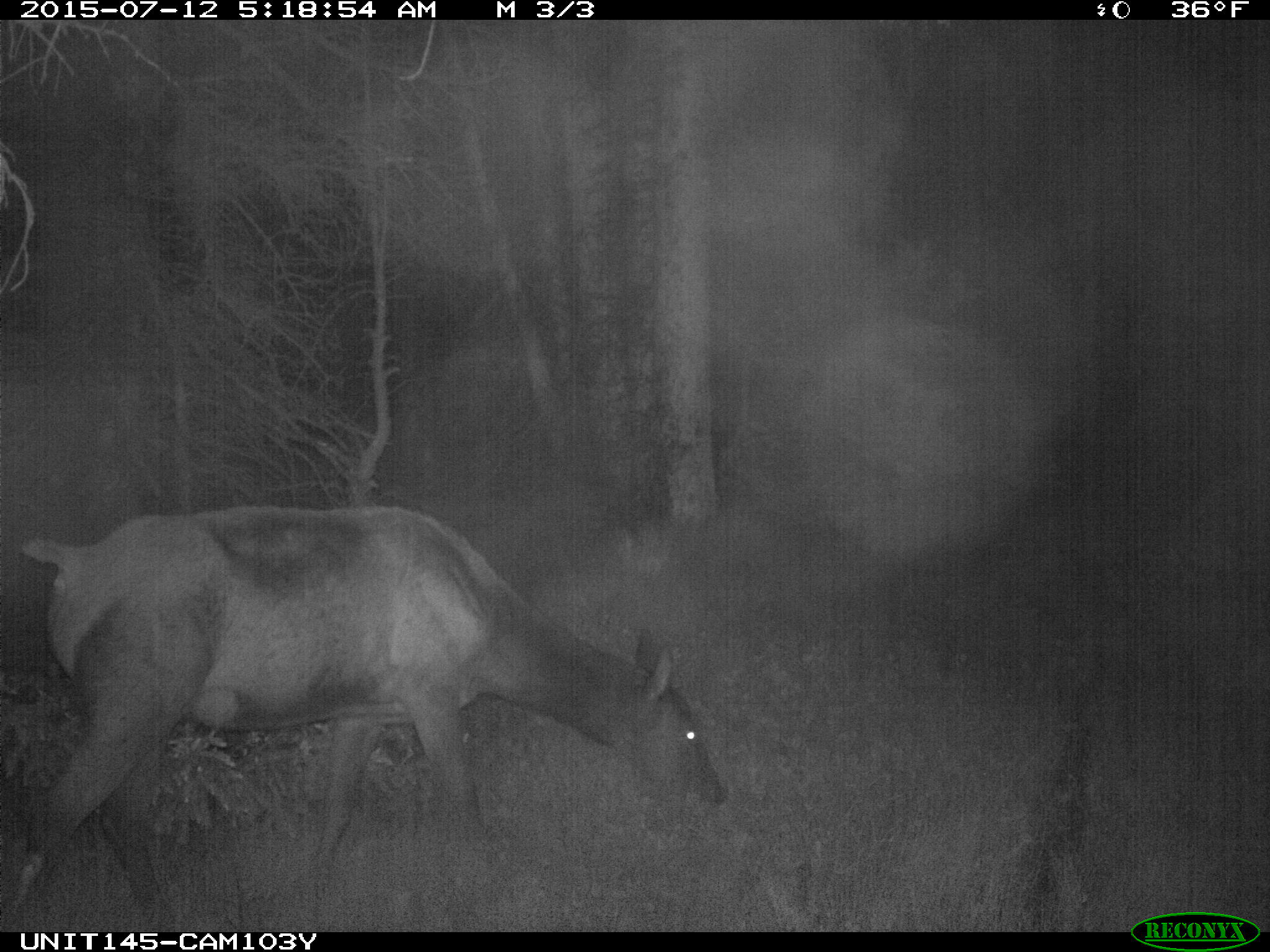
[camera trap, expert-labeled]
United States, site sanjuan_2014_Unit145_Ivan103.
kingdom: Animalia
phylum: Chordata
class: Mammalia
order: Artiodactyla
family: Cervidae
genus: Cervus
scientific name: Cervus elaphus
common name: red deer